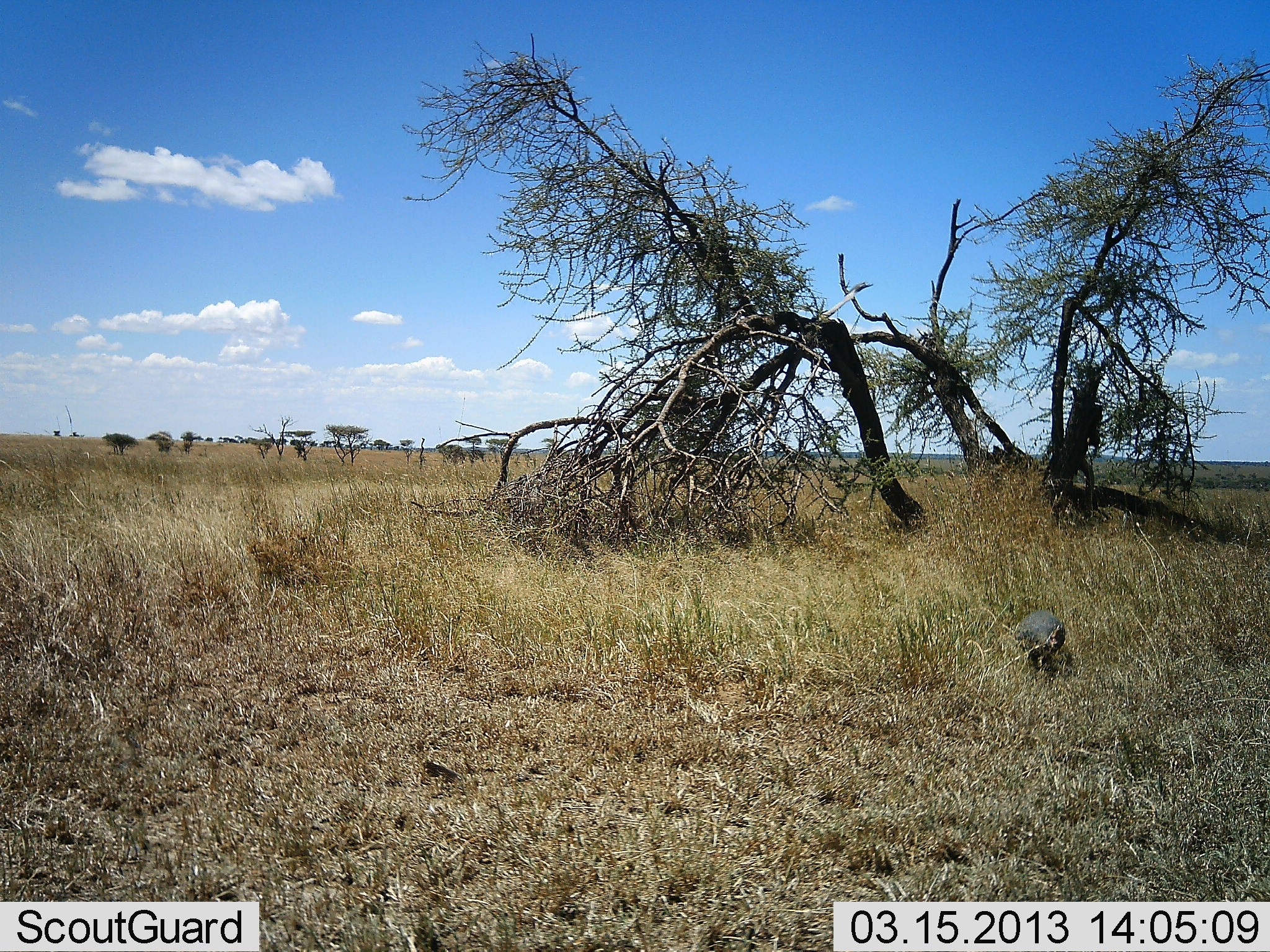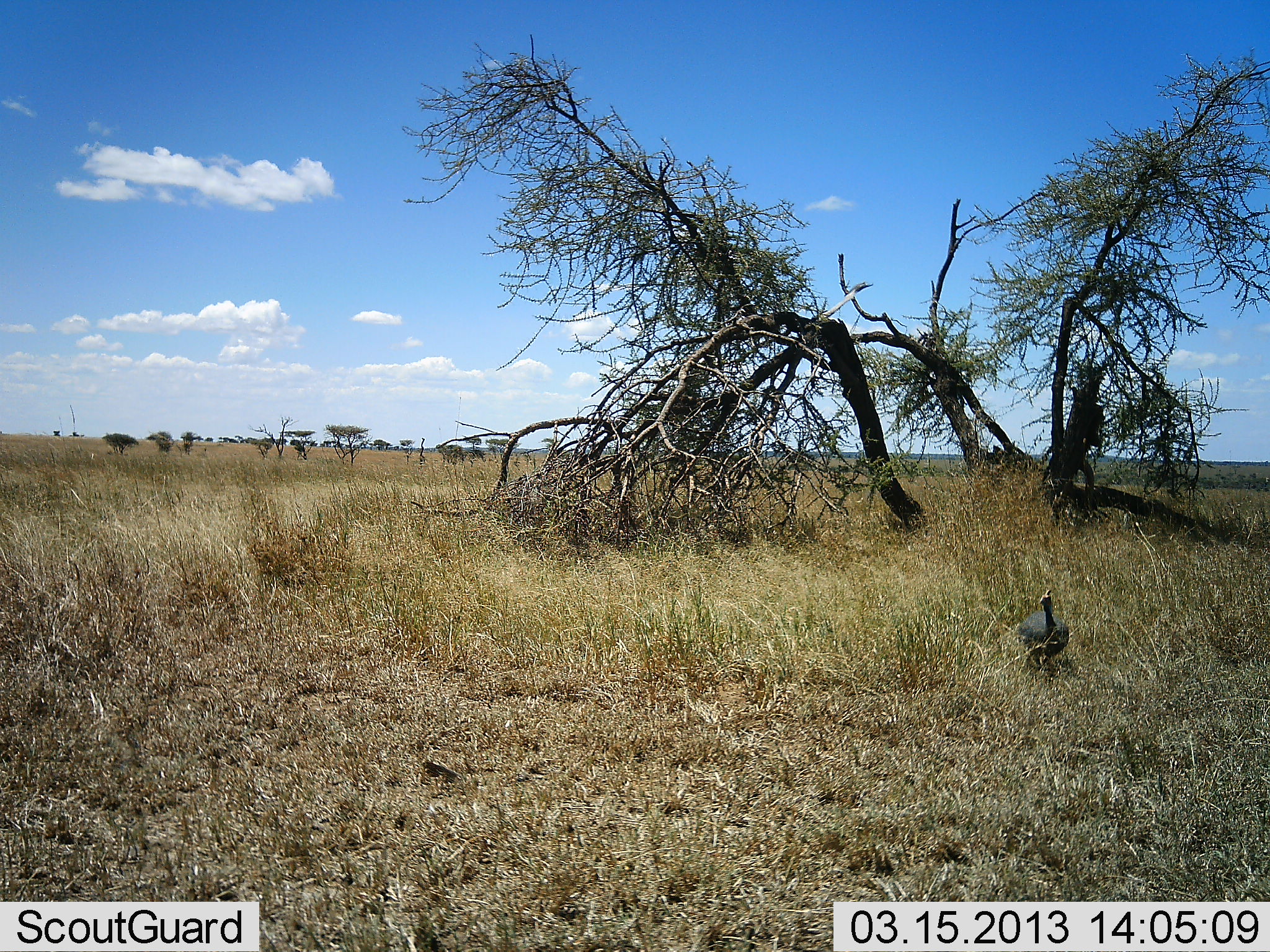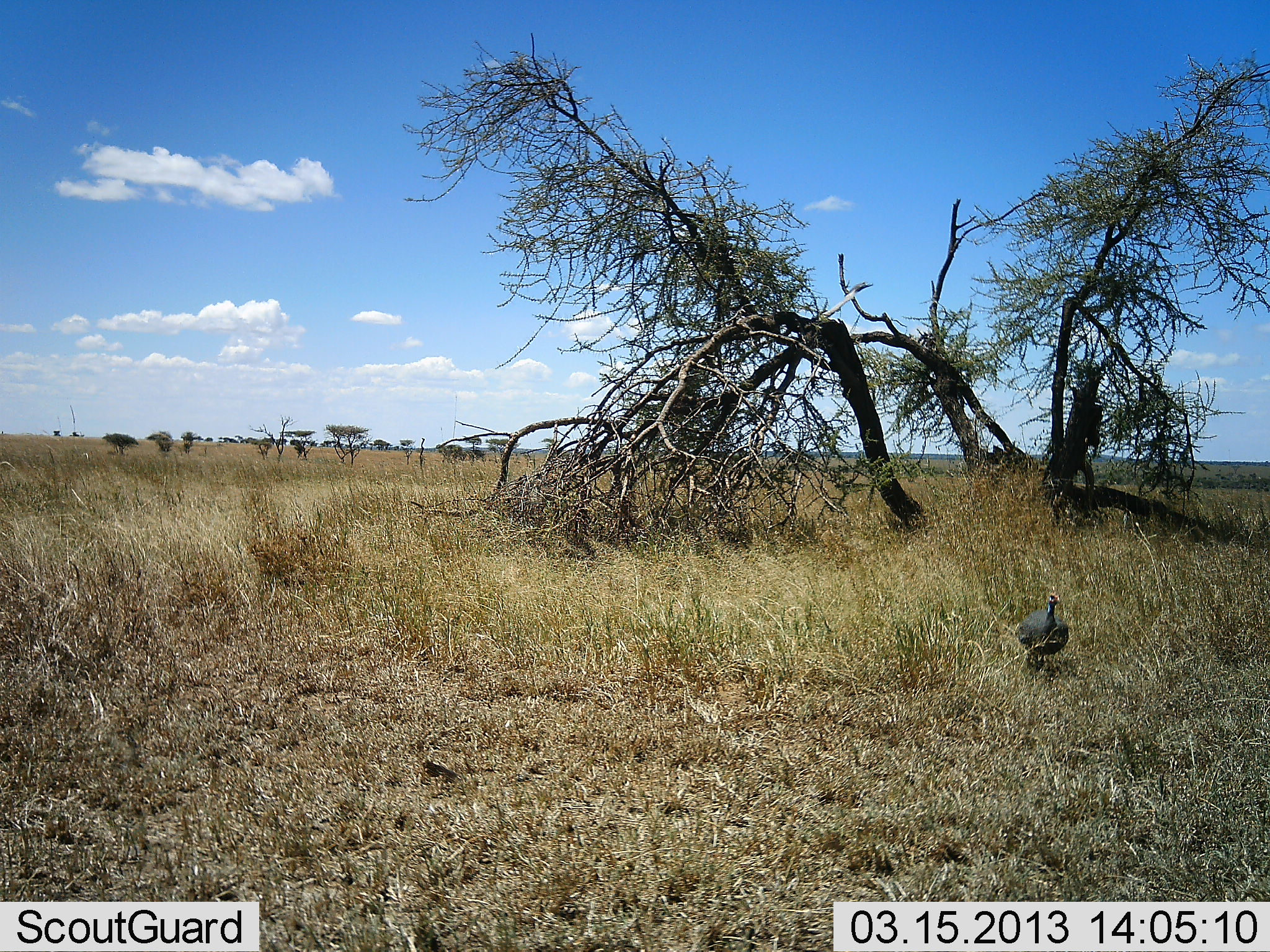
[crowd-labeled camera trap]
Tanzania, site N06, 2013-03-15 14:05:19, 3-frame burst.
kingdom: Animalia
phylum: Chordata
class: Aves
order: Galliformes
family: Numididae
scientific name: Numididae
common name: guinea fowl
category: guineafowl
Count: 1.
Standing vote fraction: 53%.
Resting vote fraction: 0%.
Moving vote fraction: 12%.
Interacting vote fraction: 0%.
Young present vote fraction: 0%.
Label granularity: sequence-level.